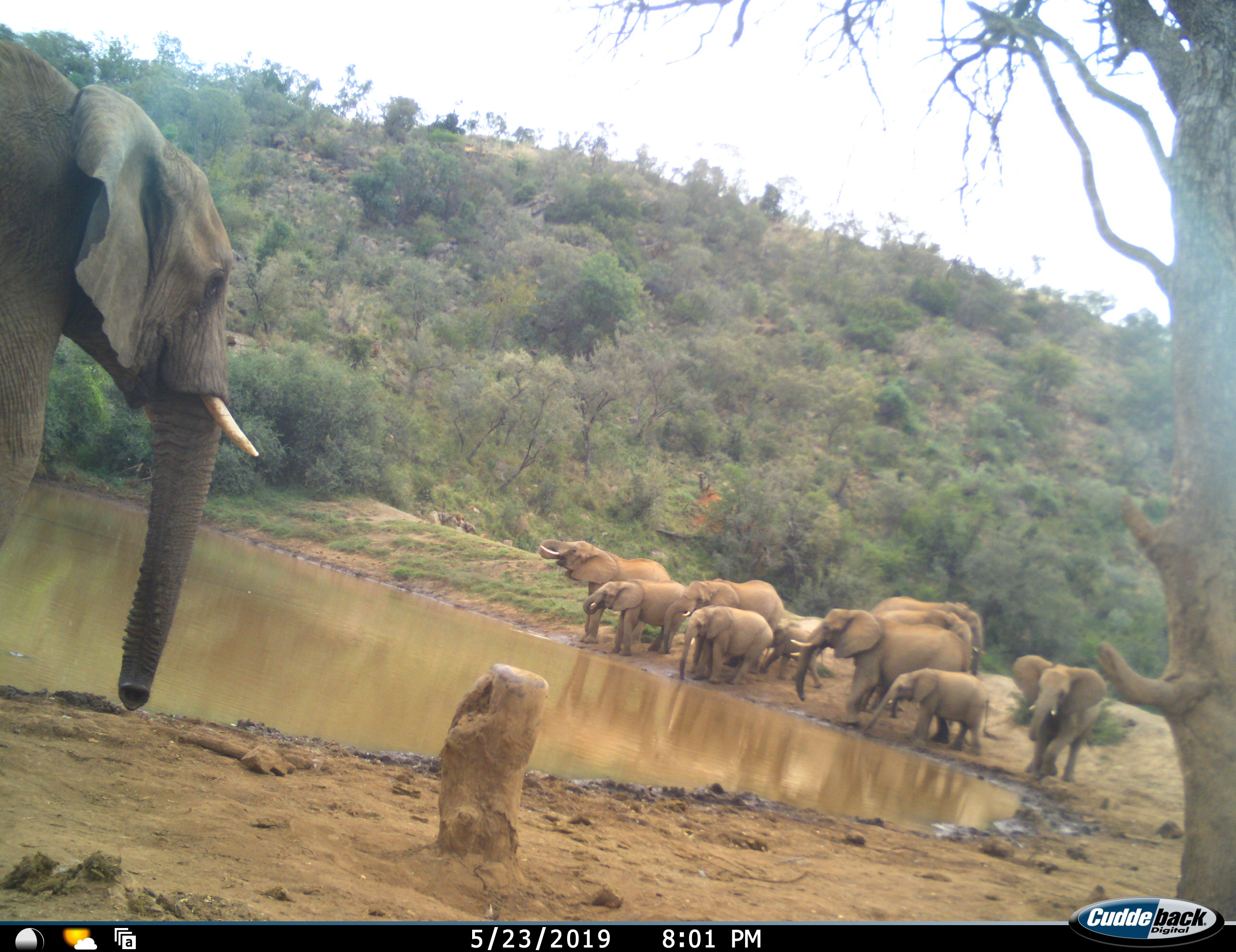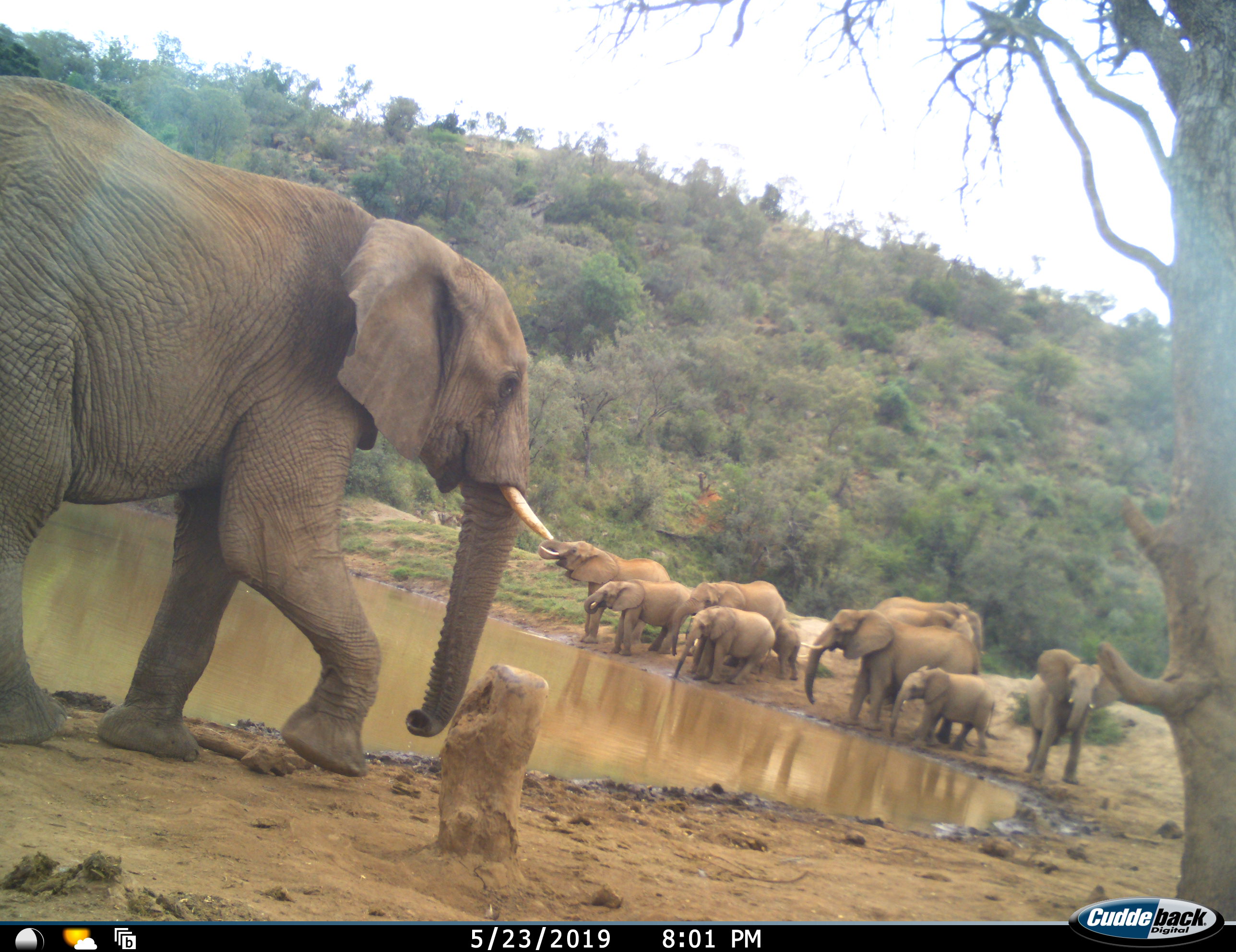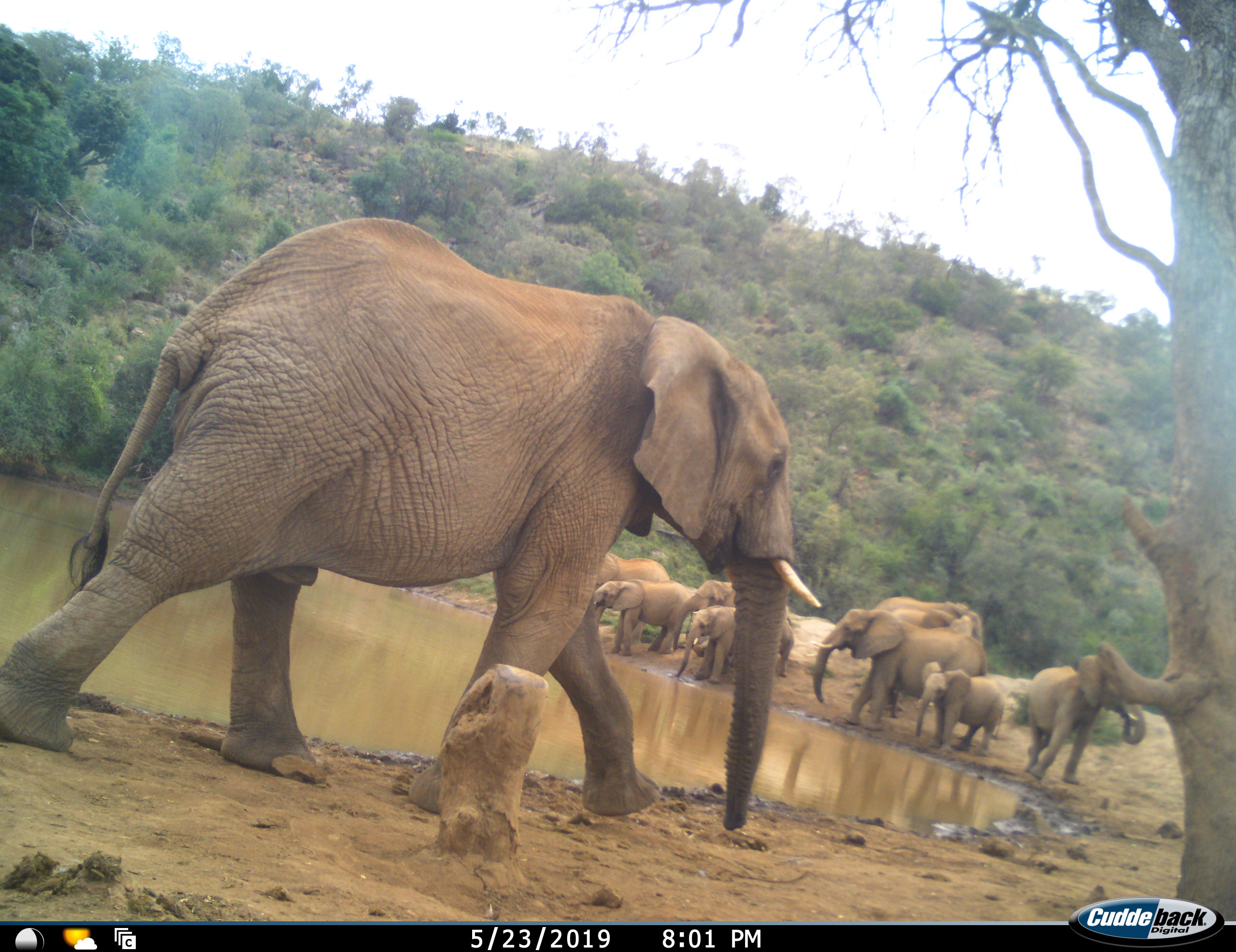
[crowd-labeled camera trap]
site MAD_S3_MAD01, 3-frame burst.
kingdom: Animalia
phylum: Chordata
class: Mammalia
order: Proboscidea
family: Elephantidae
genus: Loxodonta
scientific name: Loxodonta africana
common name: african bush elephant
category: elephant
Elephant (african bush elephant) (Loxodonta africana), count 10. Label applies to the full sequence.